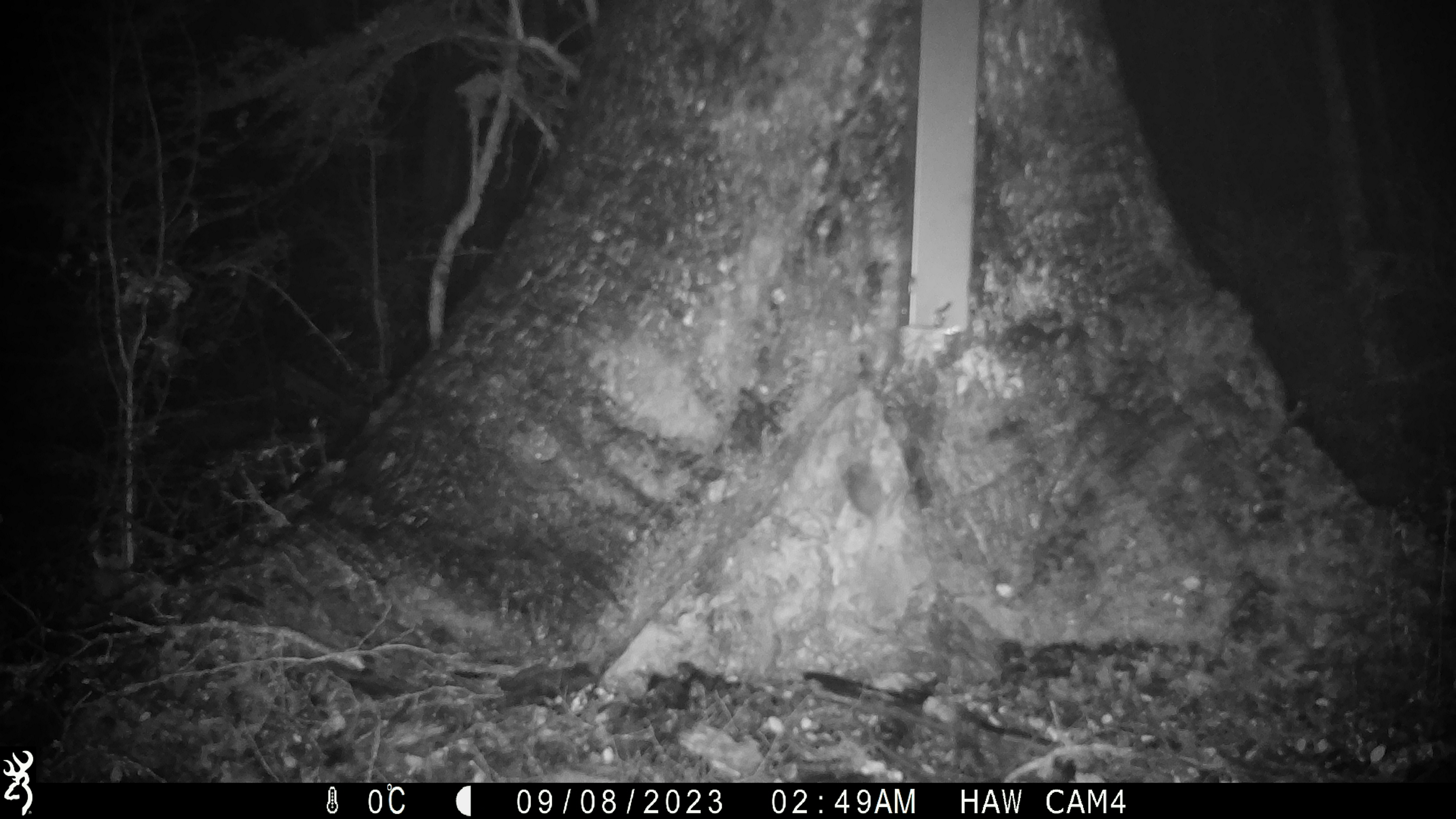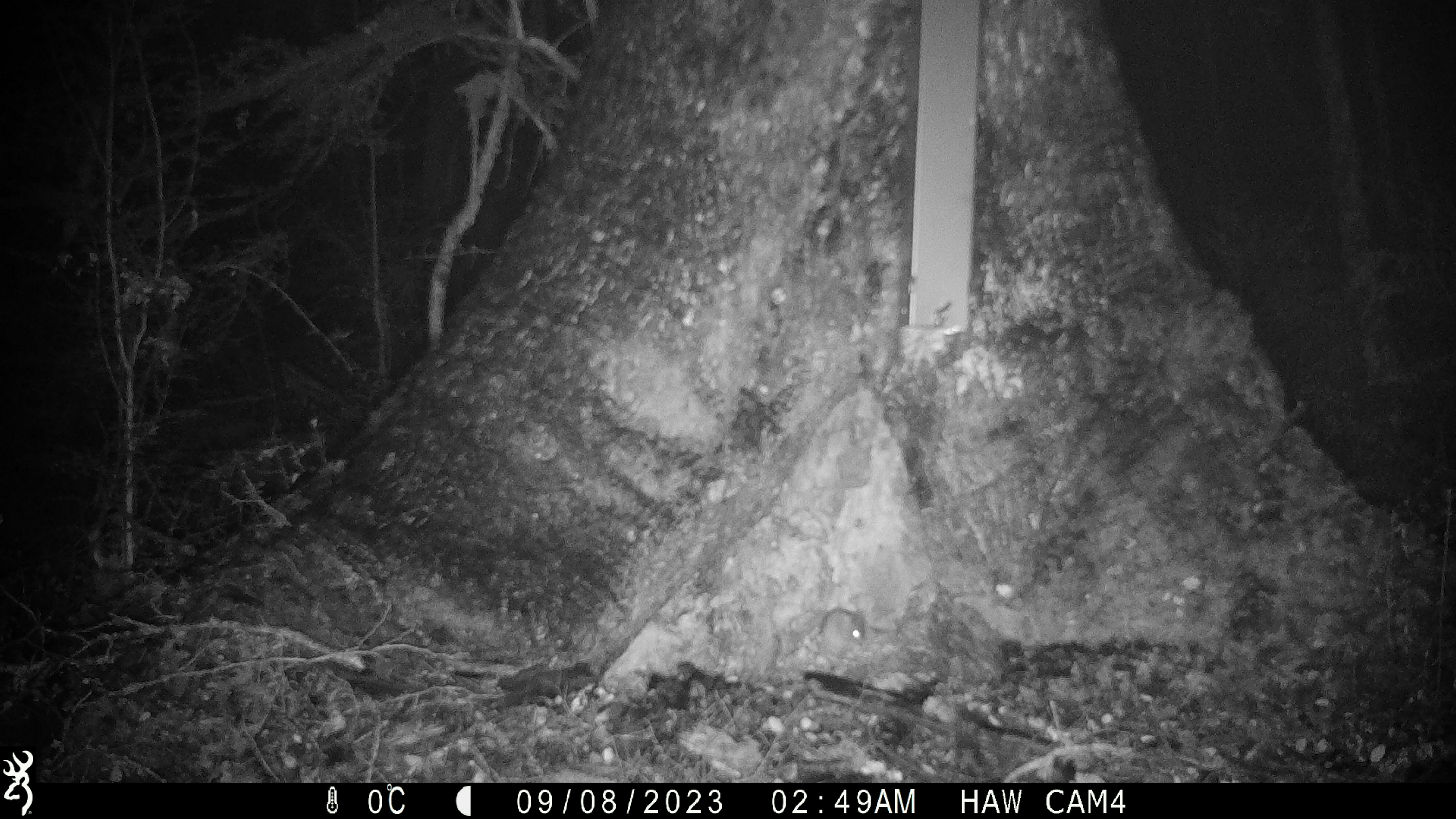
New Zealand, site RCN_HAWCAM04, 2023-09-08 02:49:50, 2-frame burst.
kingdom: Animalia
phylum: Chordata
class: Mammalia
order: Rodentia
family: Muridae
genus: Mus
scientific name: Mus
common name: mouse